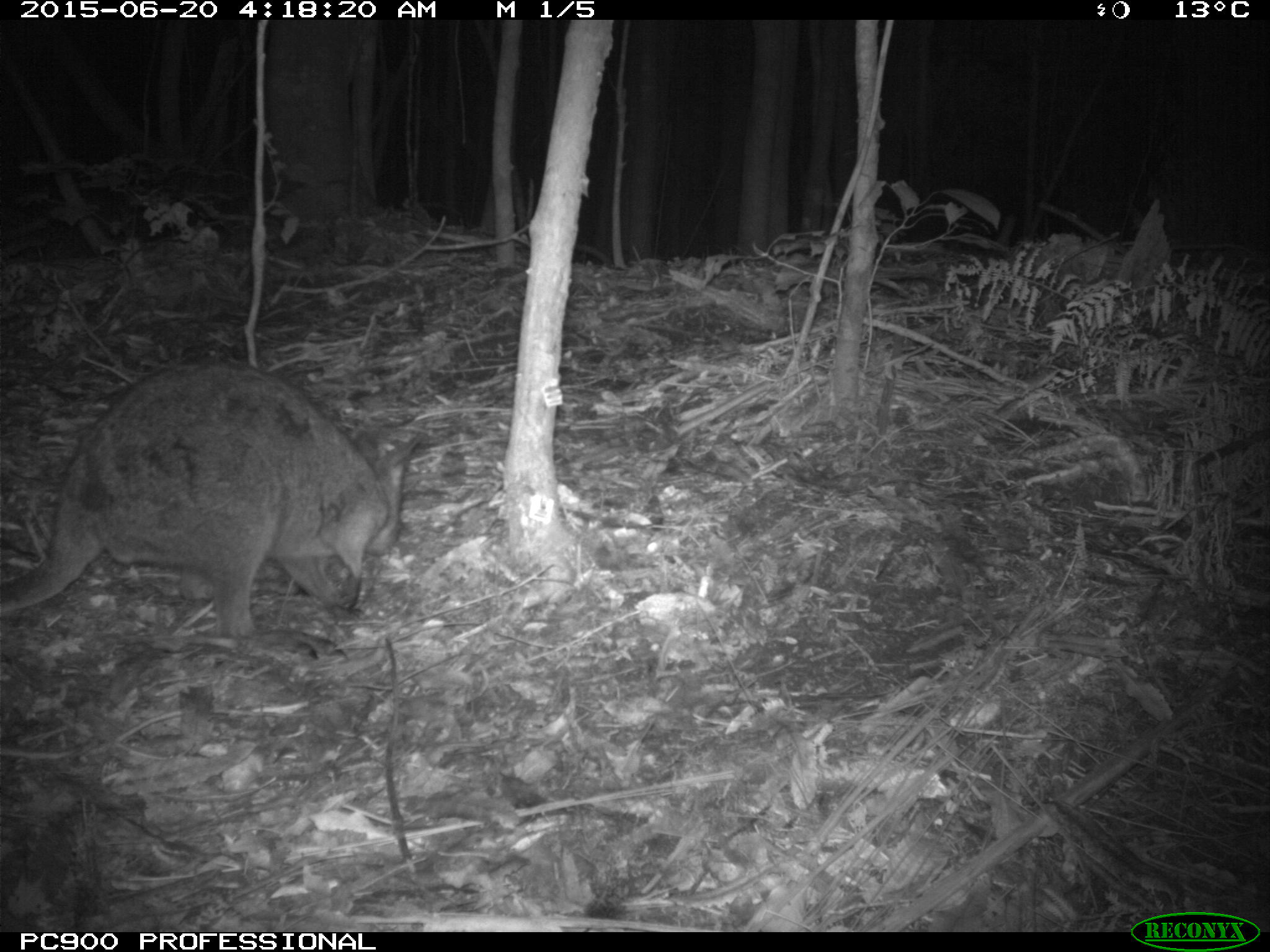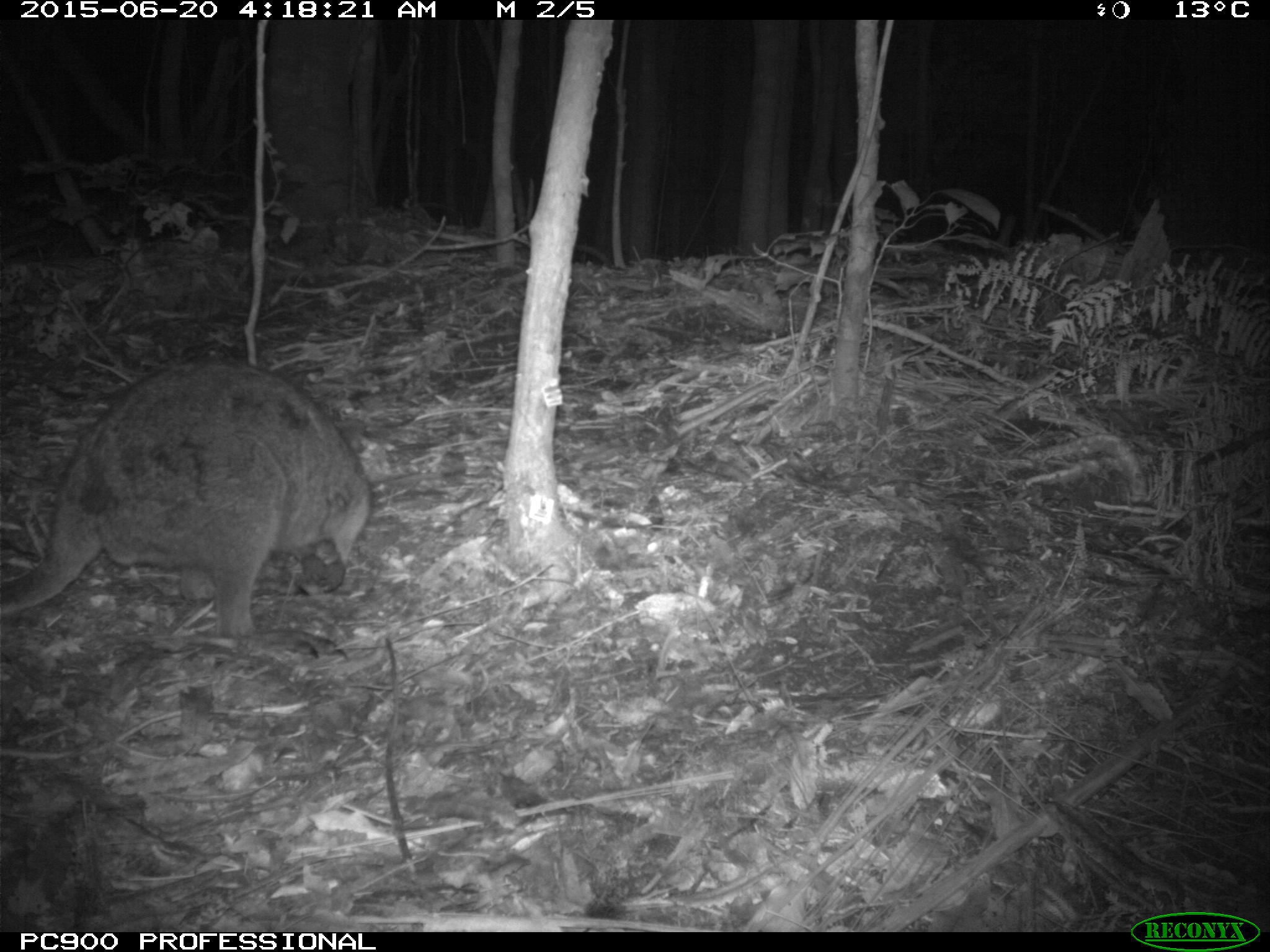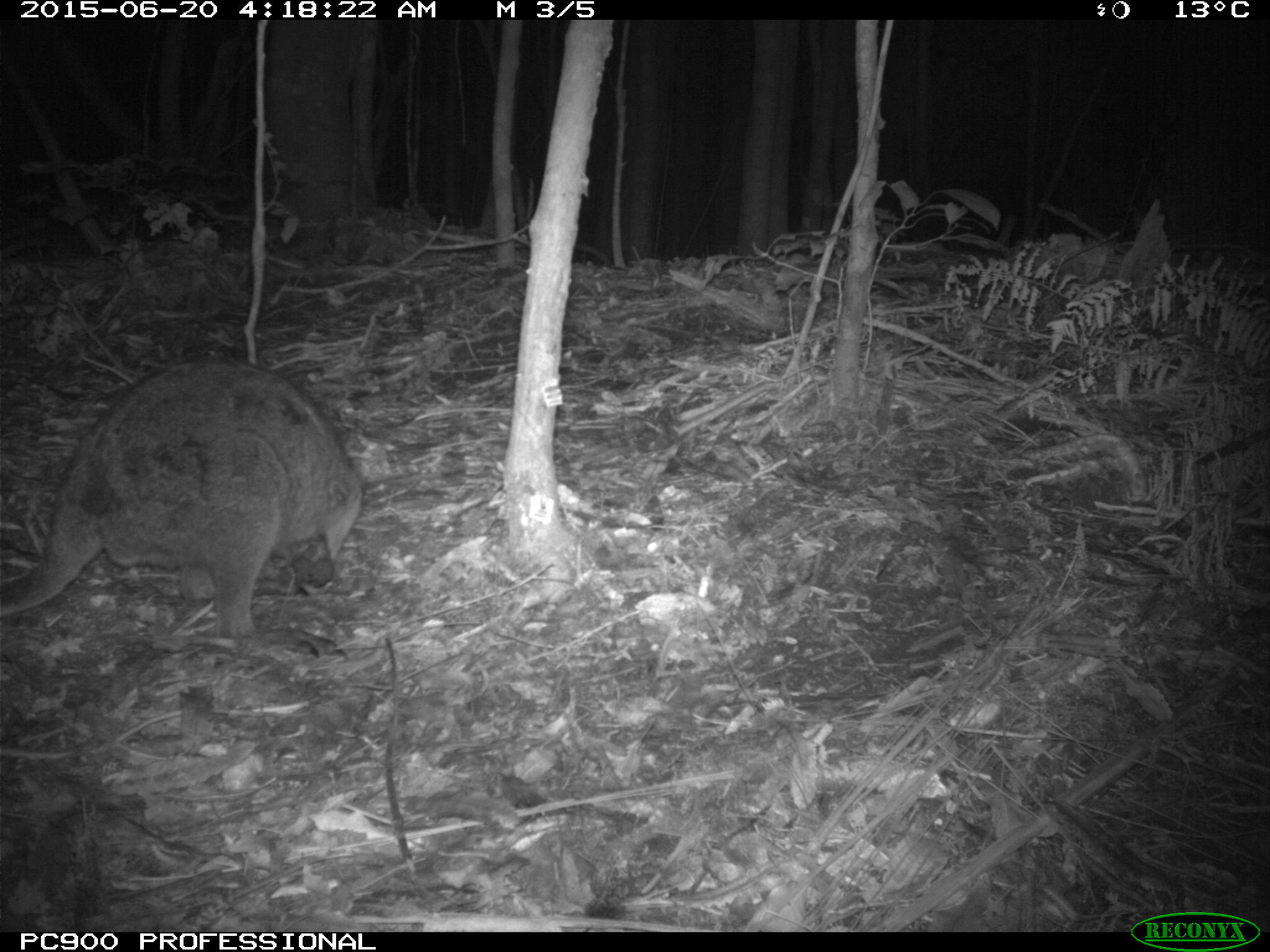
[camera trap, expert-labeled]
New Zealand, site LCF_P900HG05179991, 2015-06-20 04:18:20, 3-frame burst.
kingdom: Animalia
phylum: Chordata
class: Mammalia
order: Diprotodontia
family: Macropodidae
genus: Notamacropus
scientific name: Notamacropus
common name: wallaby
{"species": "wallaby (Notamacropus)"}